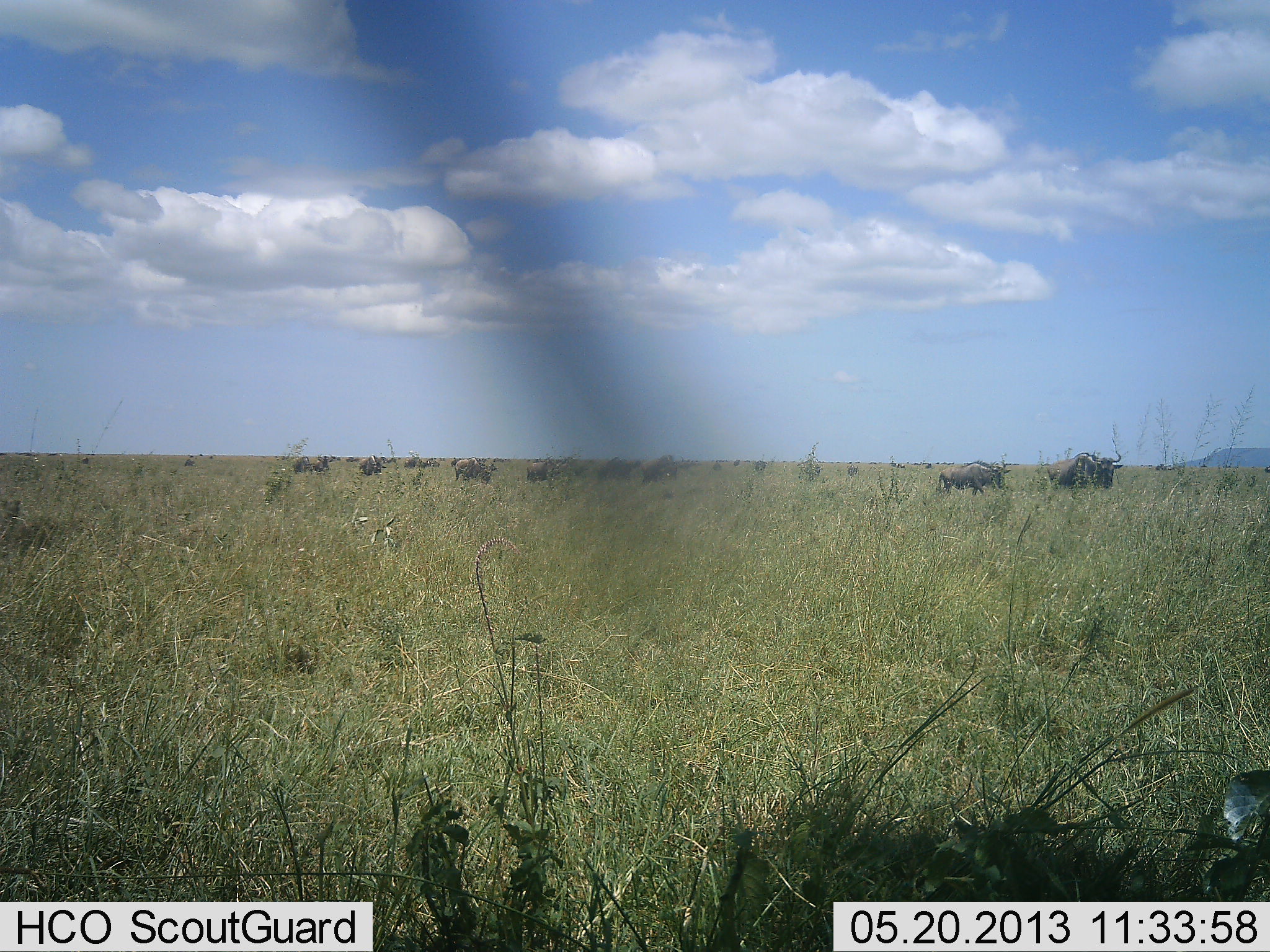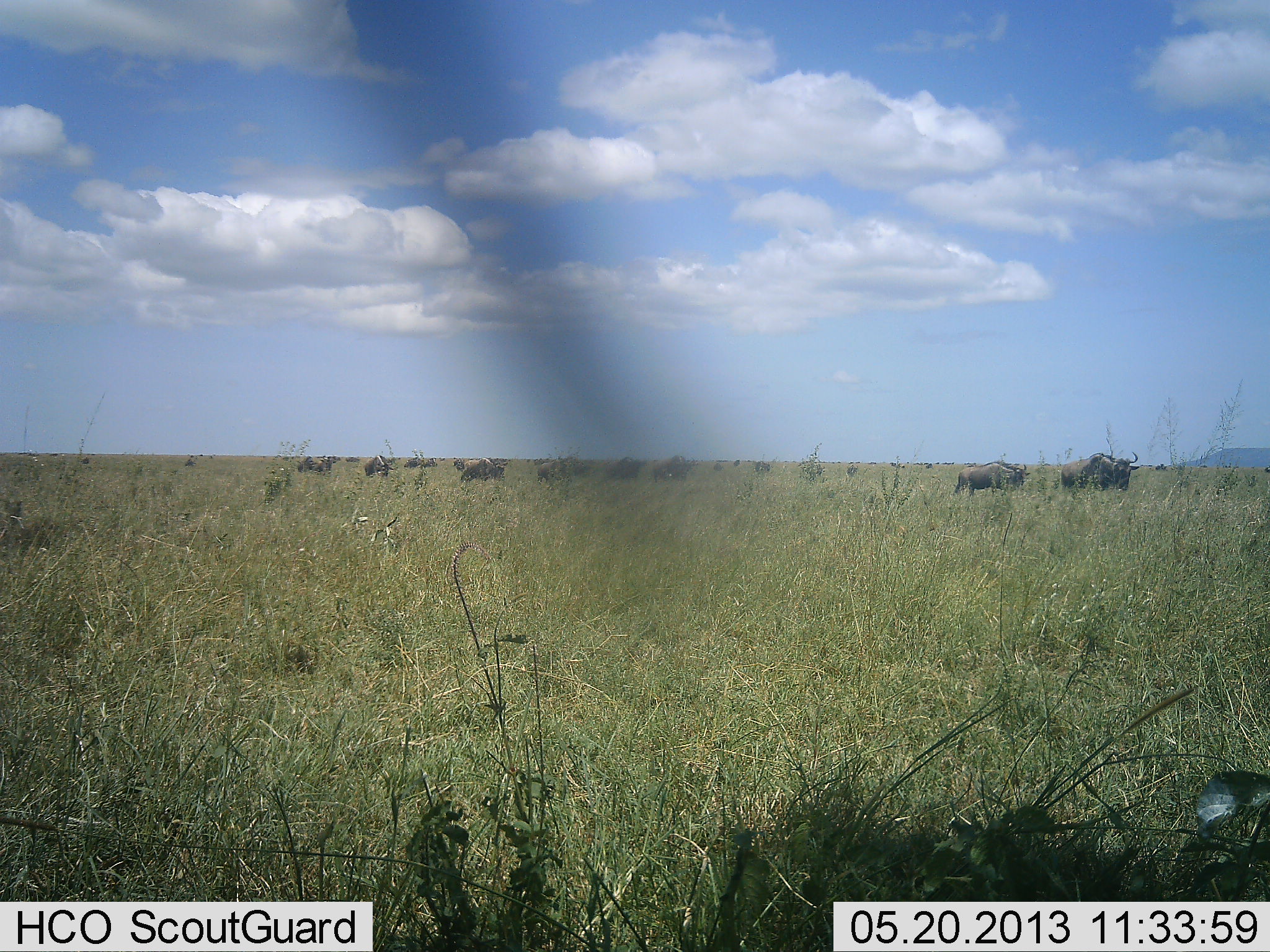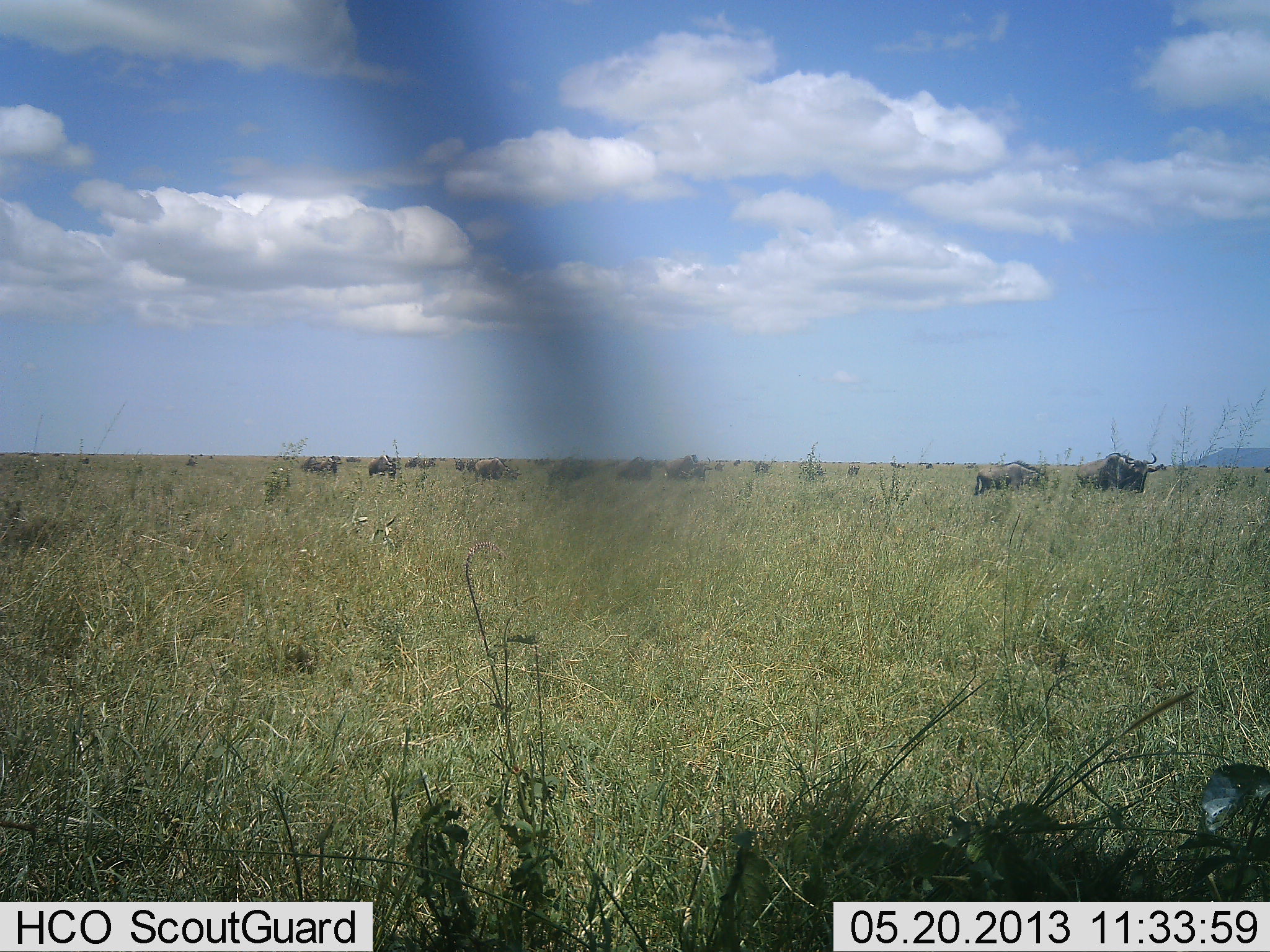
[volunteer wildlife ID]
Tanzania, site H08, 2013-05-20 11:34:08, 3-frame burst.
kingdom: Animalia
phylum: Chordata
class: Mammalia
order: Artiodactyla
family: Bovidae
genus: Connochaetes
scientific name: Connochaetes taurinus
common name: blue wildebeest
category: wildebeest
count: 11-50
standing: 14%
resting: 0%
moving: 93%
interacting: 4%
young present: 0%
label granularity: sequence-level